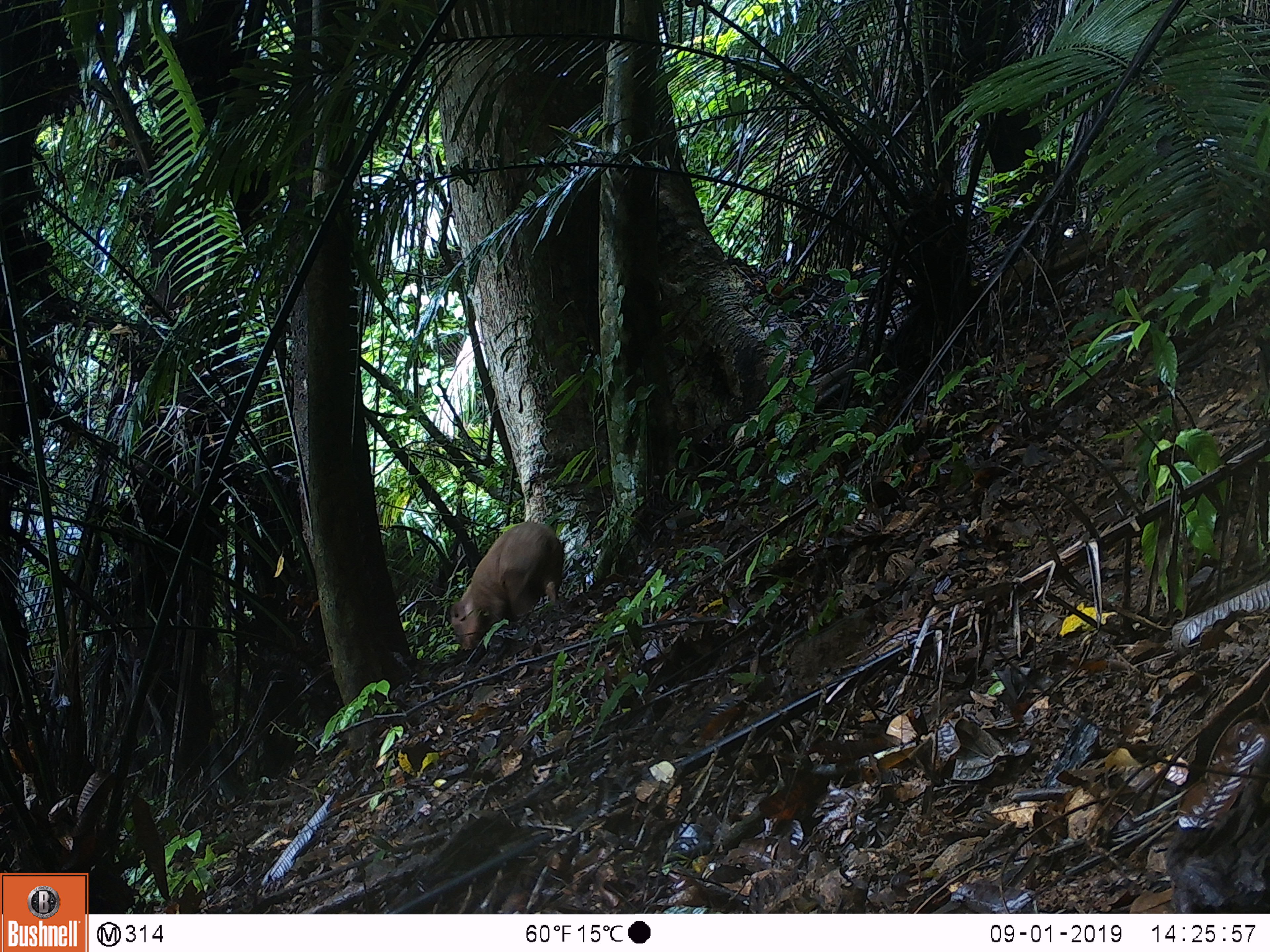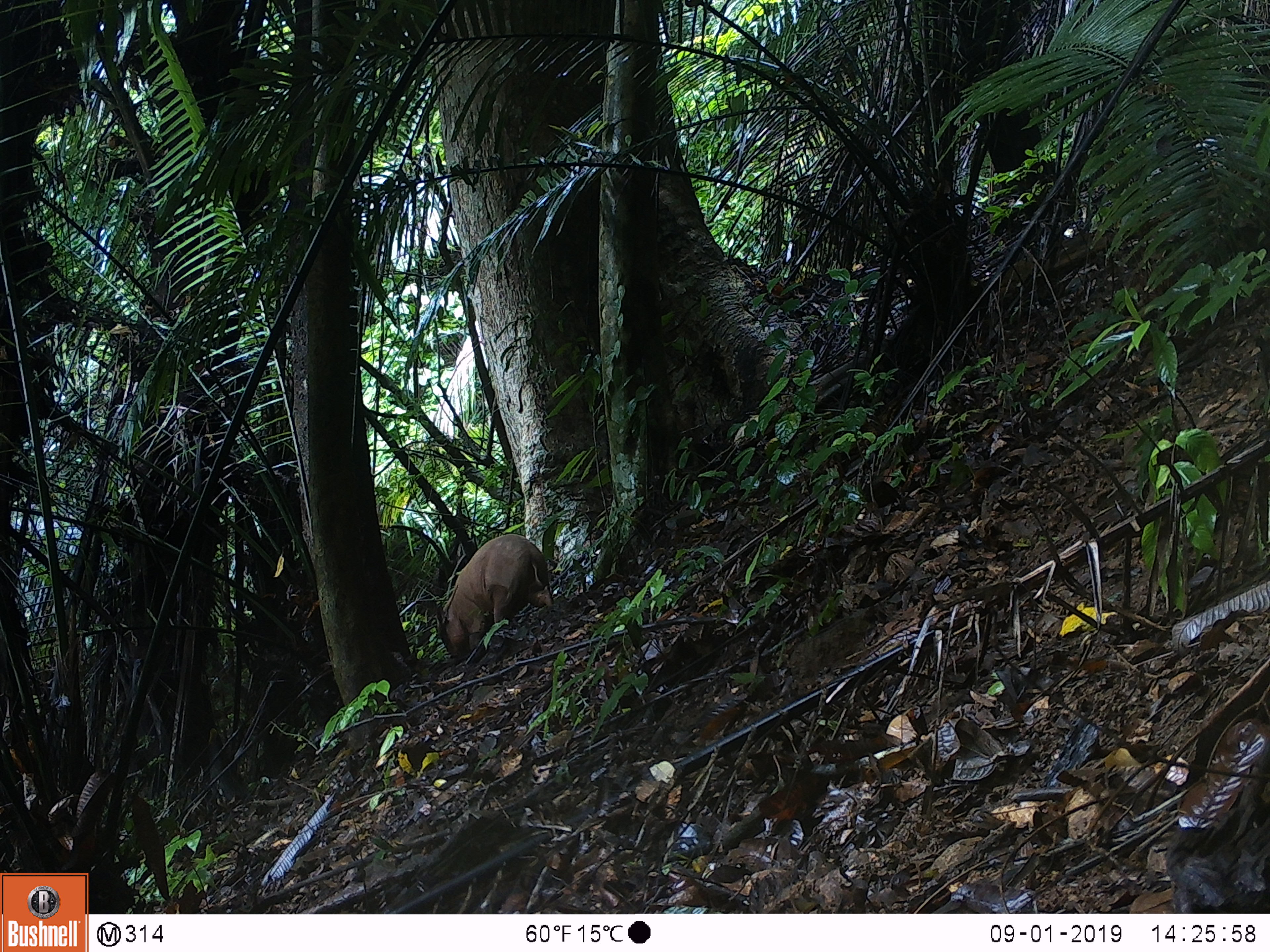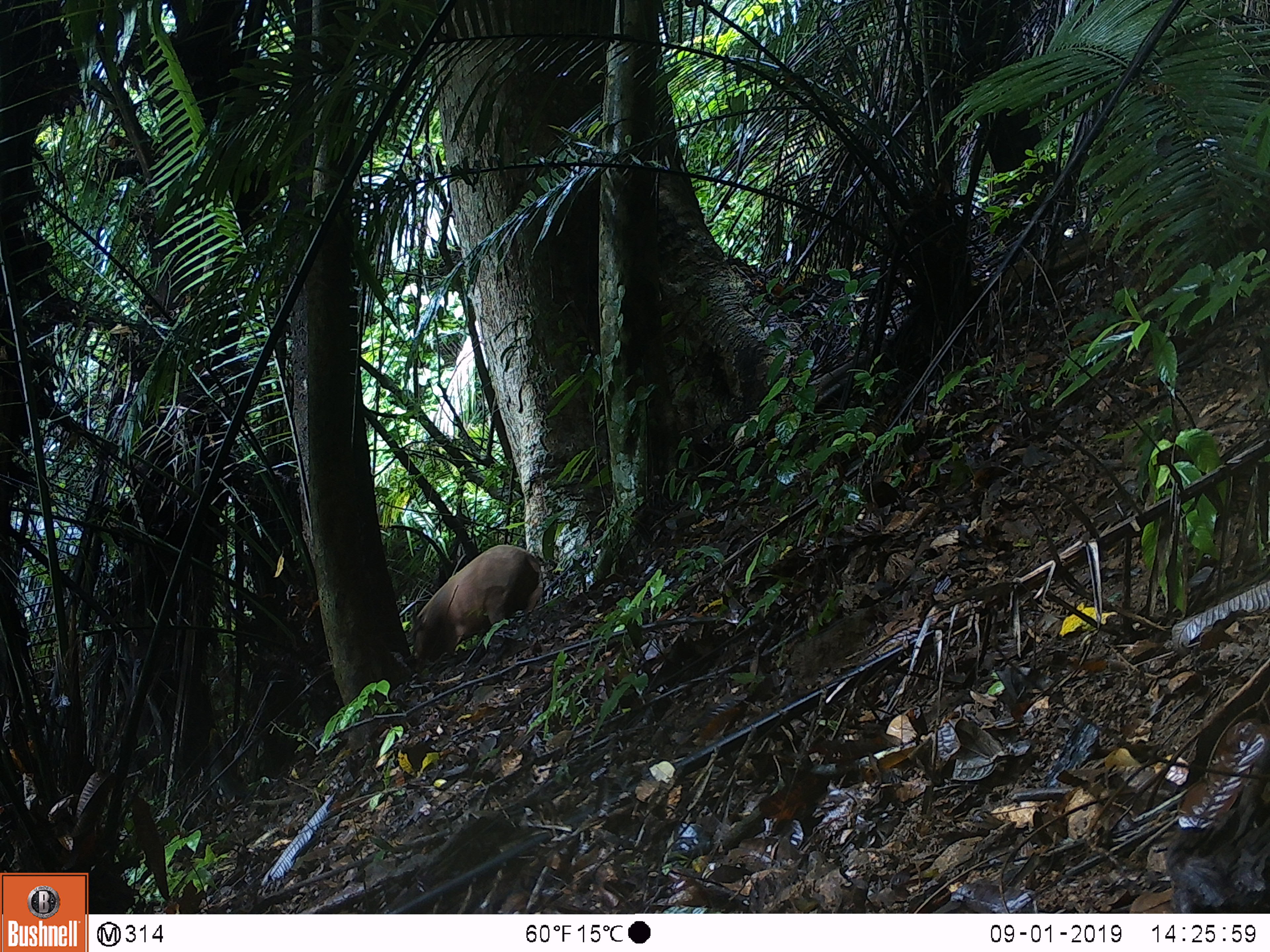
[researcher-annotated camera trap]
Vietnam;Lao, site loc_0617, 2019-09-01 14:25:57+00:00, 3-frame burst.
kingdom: Animalia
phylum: Chordata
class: Mammalia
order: Artiodactyla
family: Suidae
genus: Sus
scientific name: Sus scrofa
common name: eurasian wild pig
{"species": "eurasian wild pig (Sus scrofa)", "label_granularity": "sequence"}